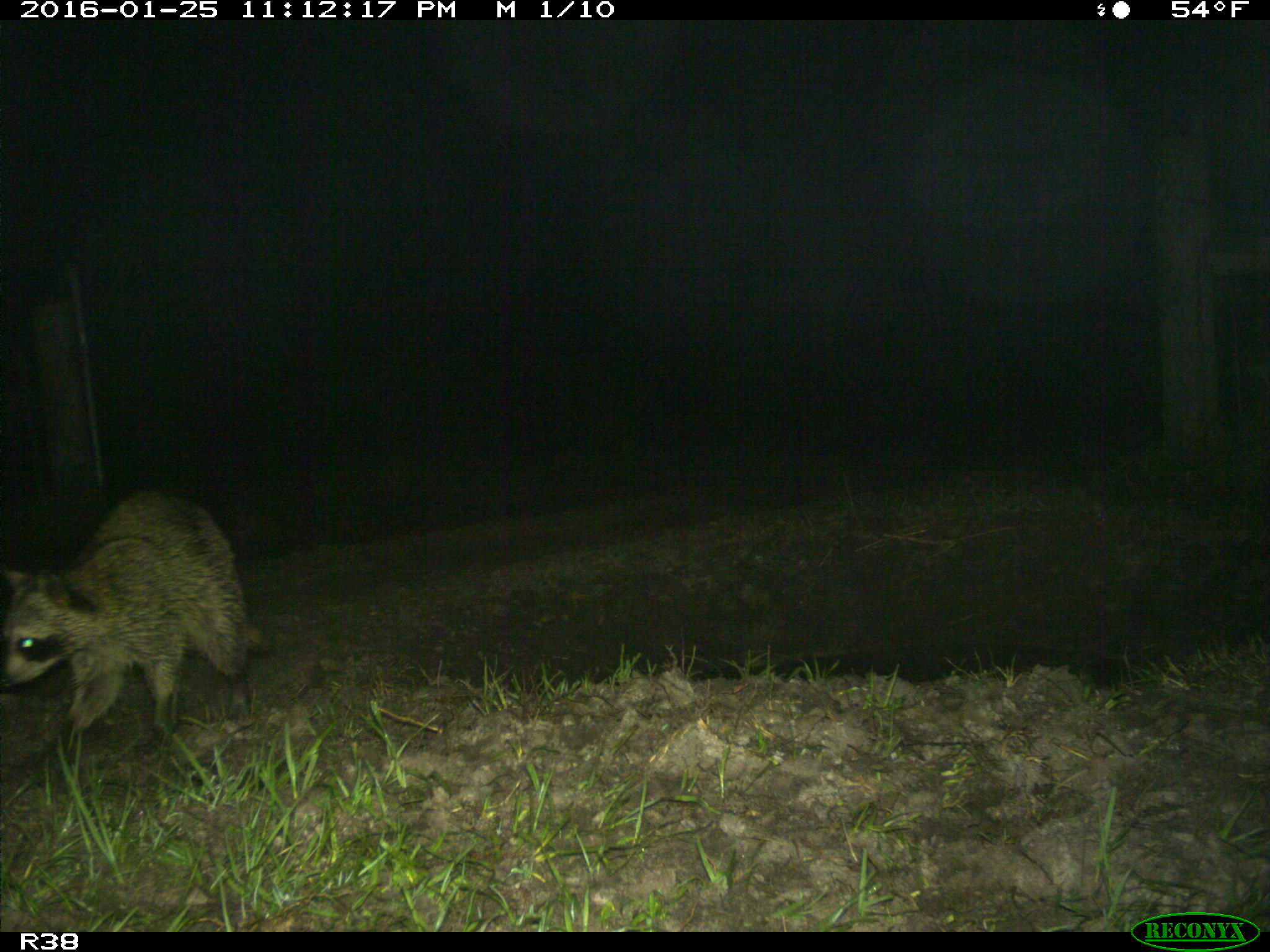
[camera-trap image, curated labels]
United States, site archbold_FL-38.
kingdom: Animalia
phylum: Chordata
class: Mammalia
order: Carnivora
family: Procyonidae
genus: Procyon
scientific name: Procyon lotor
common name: common raccoon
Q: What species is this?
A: Procyon lotor (common raccoon).